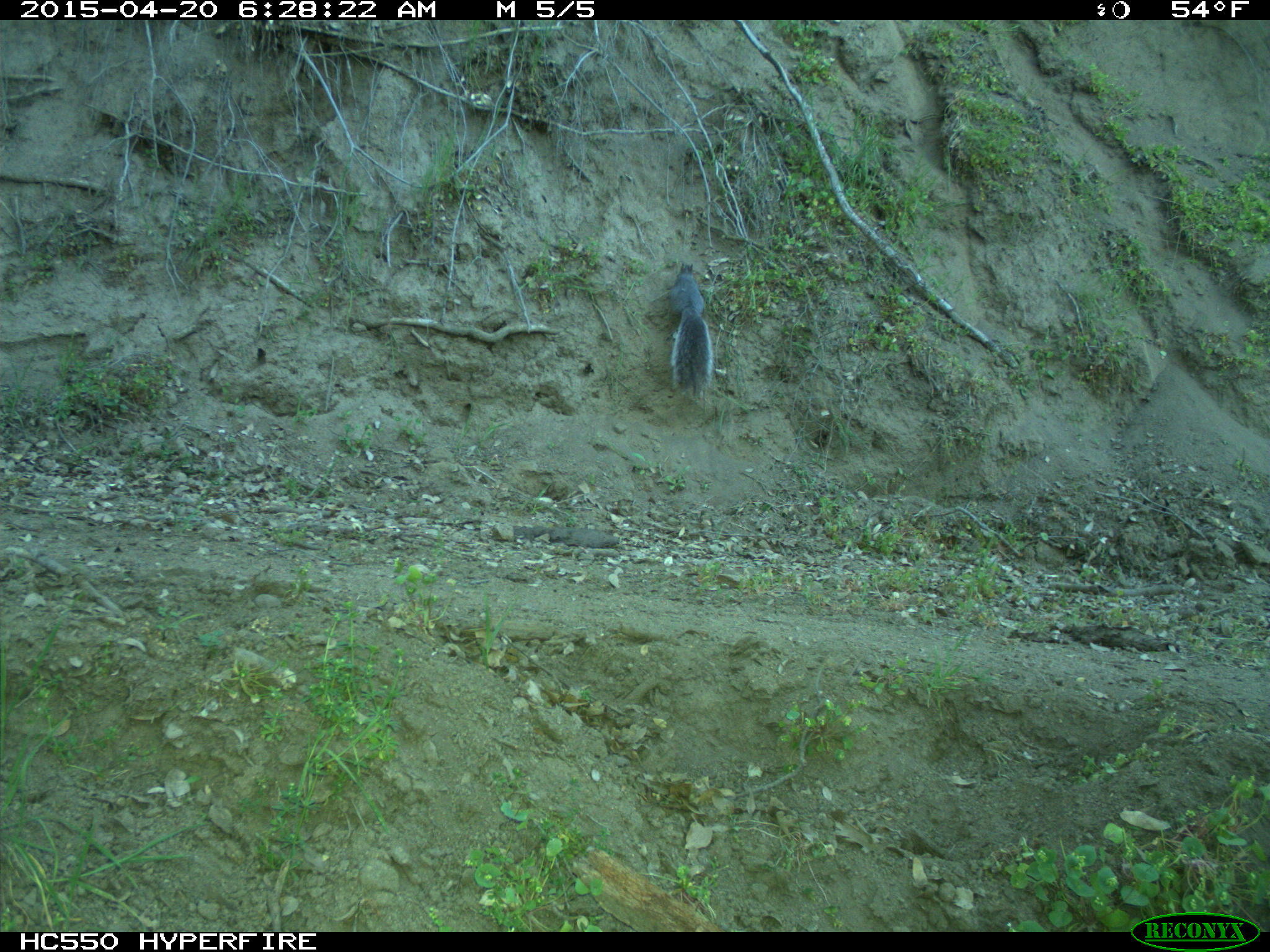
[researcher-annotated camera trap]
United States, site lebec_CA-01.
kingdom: Animalia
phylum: Chordata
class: Mammalia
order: Rodentia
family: Sciuridae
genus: Sciurus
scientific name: Sciurus carolinensis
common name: eastern gray squirrel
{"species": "Sciurus carolinensis (eastern gray squirrel)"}